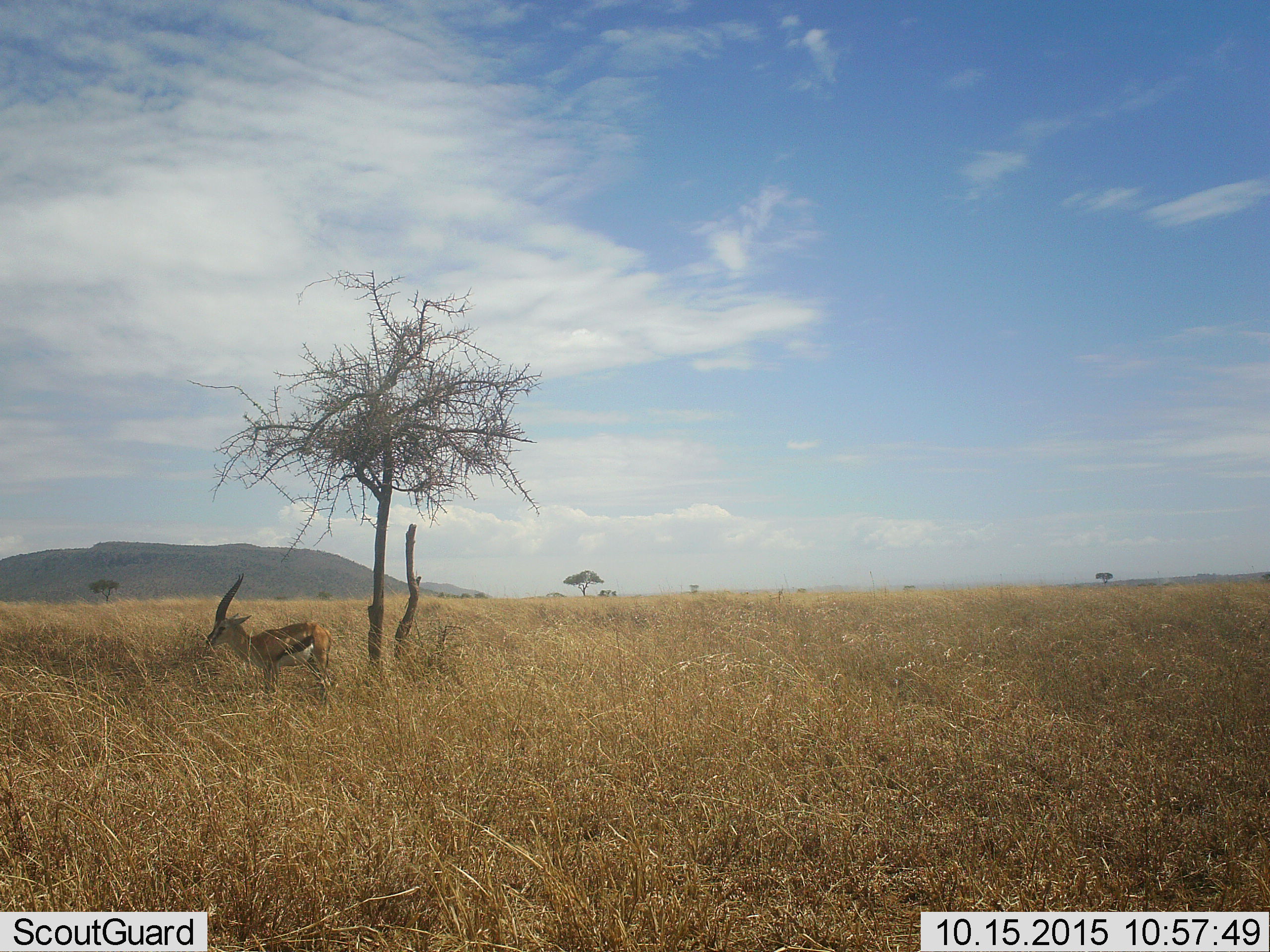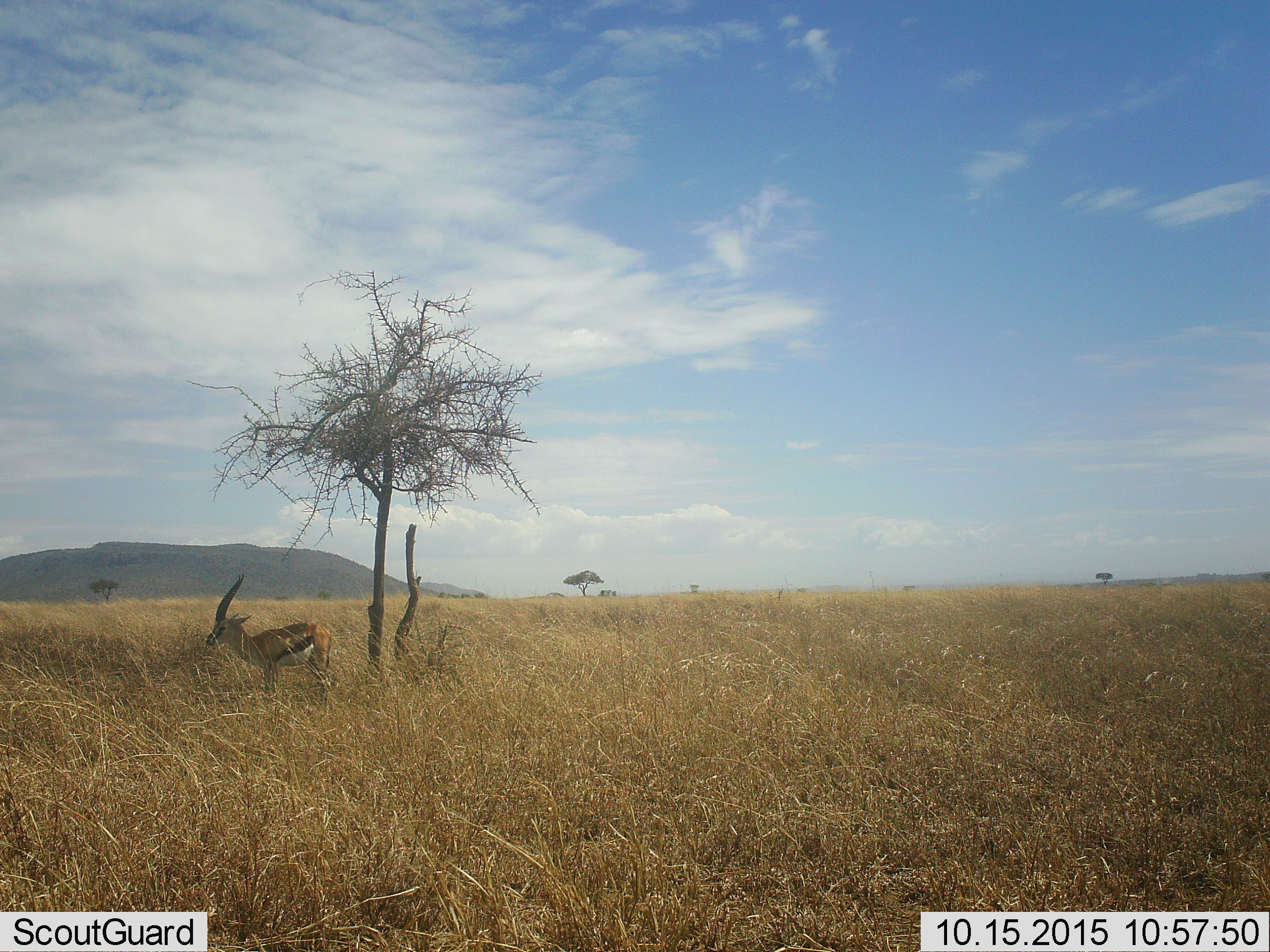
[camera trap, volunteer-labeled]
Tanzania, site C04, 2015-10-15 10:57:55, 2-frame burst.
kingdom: Animalia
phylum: Chordata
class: Mammalia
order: Artiodactyla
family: Bovidae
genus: Eudorcas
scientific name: Eudorcas thomsonii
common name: thomson's gazelle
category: gazellethomsons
Gazellethomsons (thomson's gazelle) (Eudorcas thomsonii), count 1. Behavior (volunteer vote fractions): standing 89%, resting 11%, moving 5%, interacting 0%. Young present (vote fraction): 0%. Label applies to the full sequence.